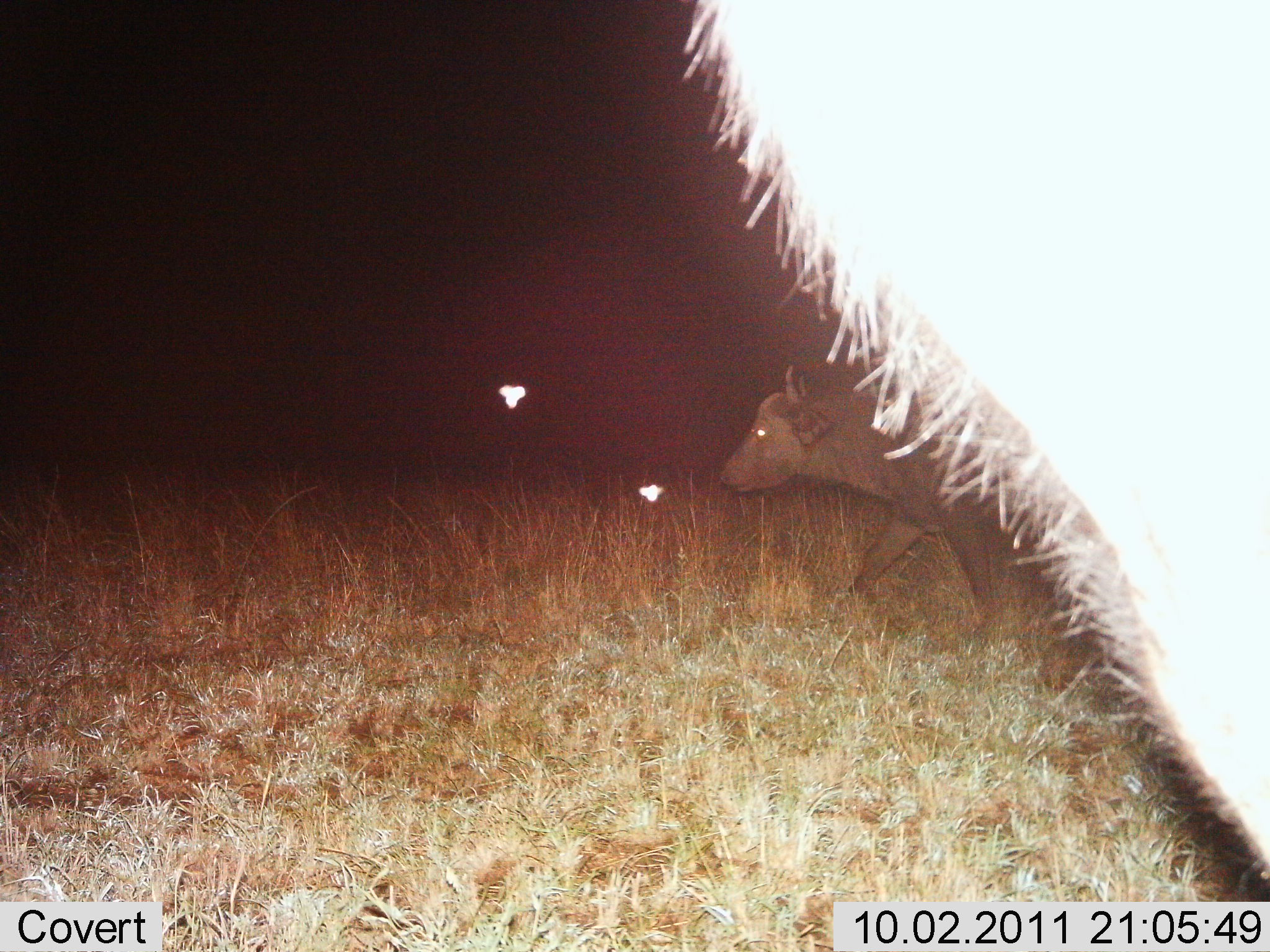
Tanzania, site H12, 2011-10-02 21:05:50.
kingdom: Animalia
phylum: Chordata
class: Mammalia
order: Artiodactyla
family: Bovidae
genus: Syncerus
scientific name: Syncerus caffer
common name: cape buffalo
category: buffalo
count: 2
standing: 23%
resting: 0%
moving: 85%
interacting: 0%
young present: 8%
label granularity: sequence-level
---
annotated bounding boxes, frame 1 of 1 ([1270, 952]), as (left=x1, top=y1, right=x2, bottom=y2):
animal: (left=676, top=3, right=1268, bottom=881); (left=716, top=355, right=1073, bottom=622)